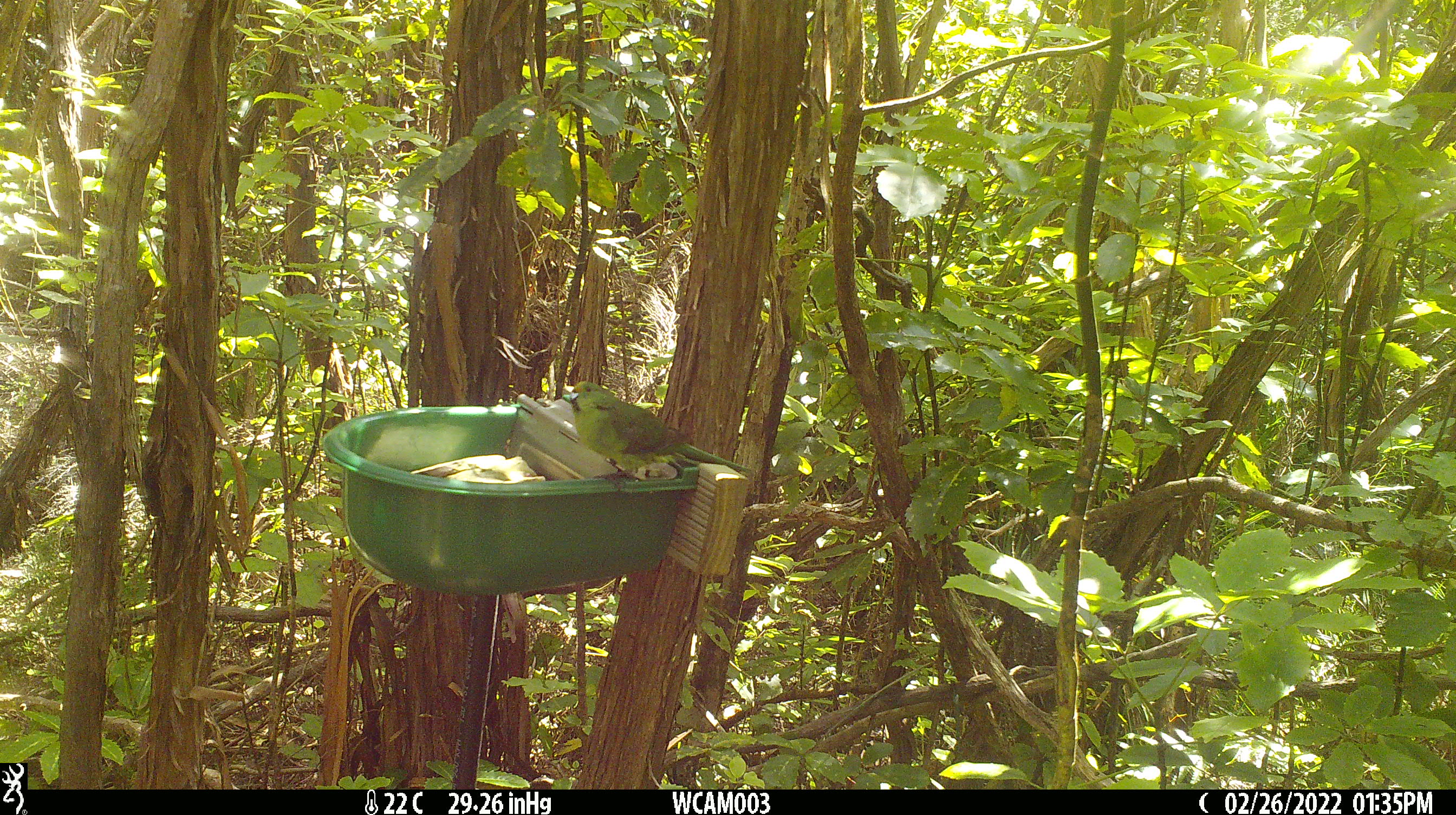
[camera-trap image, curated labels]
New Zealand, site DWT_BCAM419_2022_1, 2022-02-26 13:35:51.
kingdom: Animalia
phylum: Chordata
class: Aves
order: Psittaciformes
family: Psittaculidae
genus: Cyanoramphus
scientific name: Cyanoramphus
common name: parakeet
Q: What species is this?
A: Parakeet (Cyanoramphus).